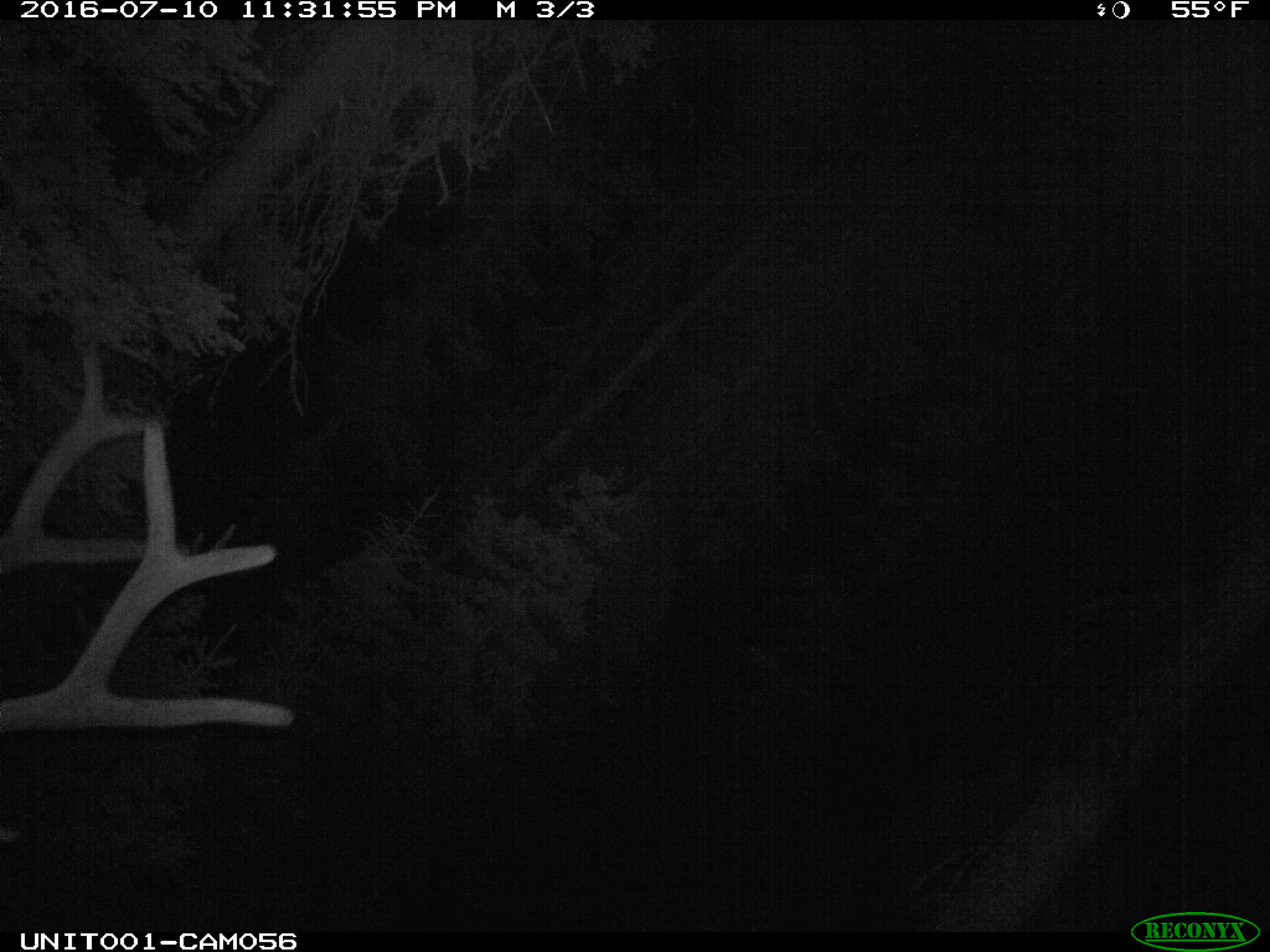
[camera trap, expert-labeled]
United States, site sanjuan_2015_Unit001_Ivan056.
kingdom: Animalia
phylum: Chordata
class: Mammalia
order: Artiodactyla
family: Cervidae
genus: Cervus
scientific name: Cervus elaphus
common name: red deer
Cervus elaphus (red deer).